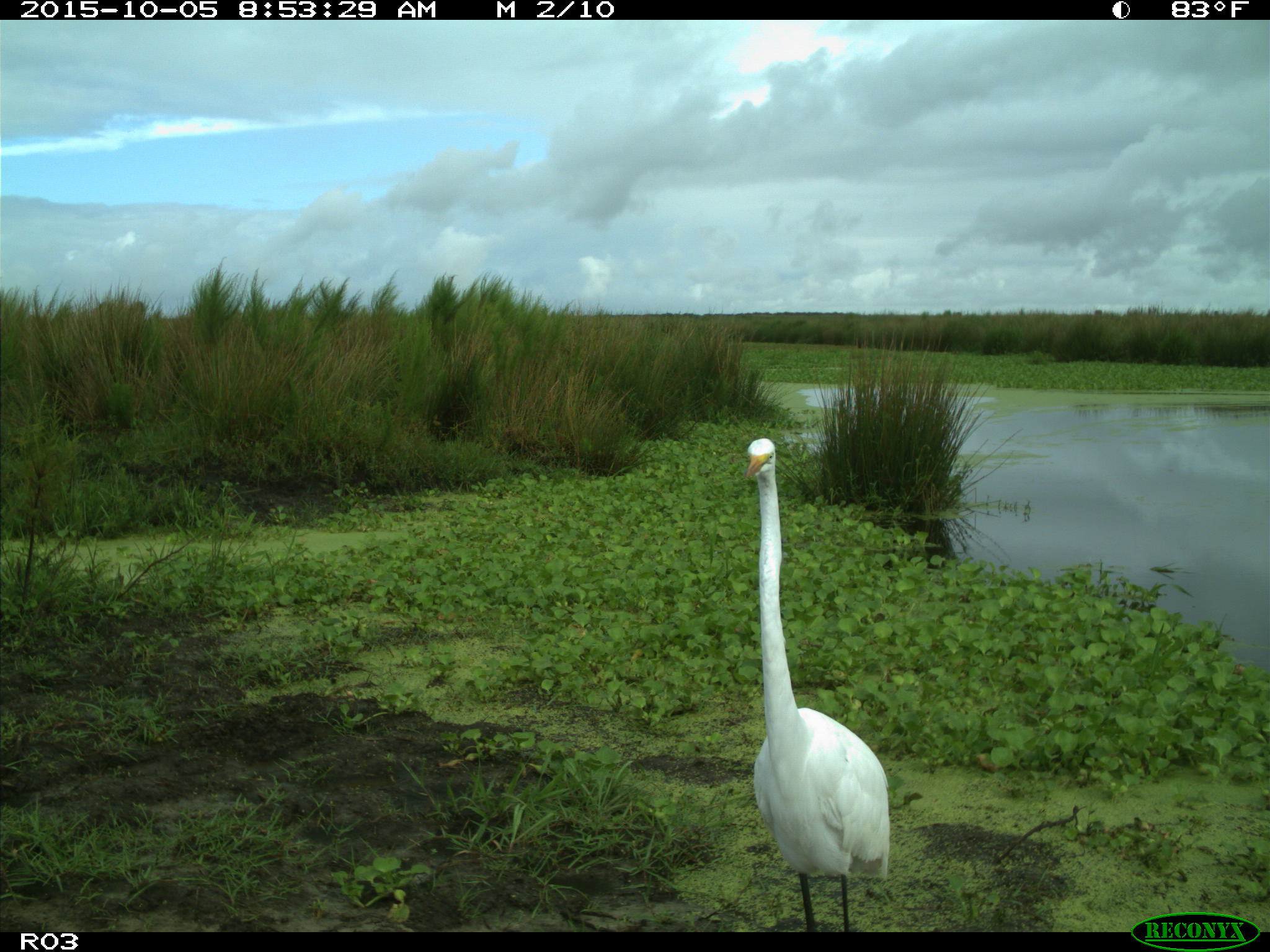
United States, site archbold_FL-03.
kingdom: Animalia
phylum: Chordata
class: Aves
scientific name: Aves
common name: birds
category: unidentified bird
Unidentified bird (birds) (Aves).